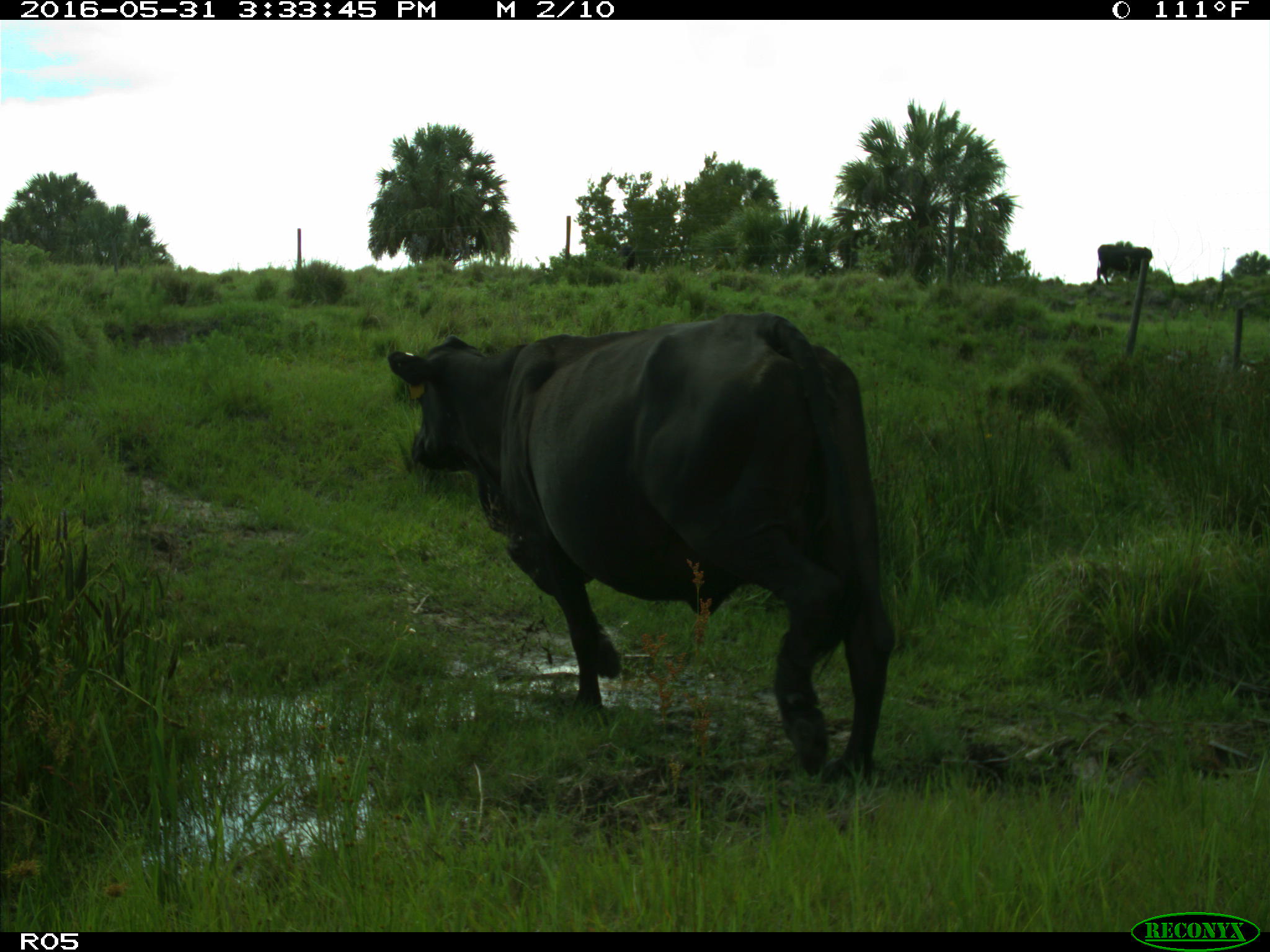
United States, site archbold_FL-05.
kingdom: Animalia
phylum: Chordata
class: Mammalia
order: Artiodactyla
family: Bovidae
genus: Bos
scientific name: Bos taurus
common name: domestic cow